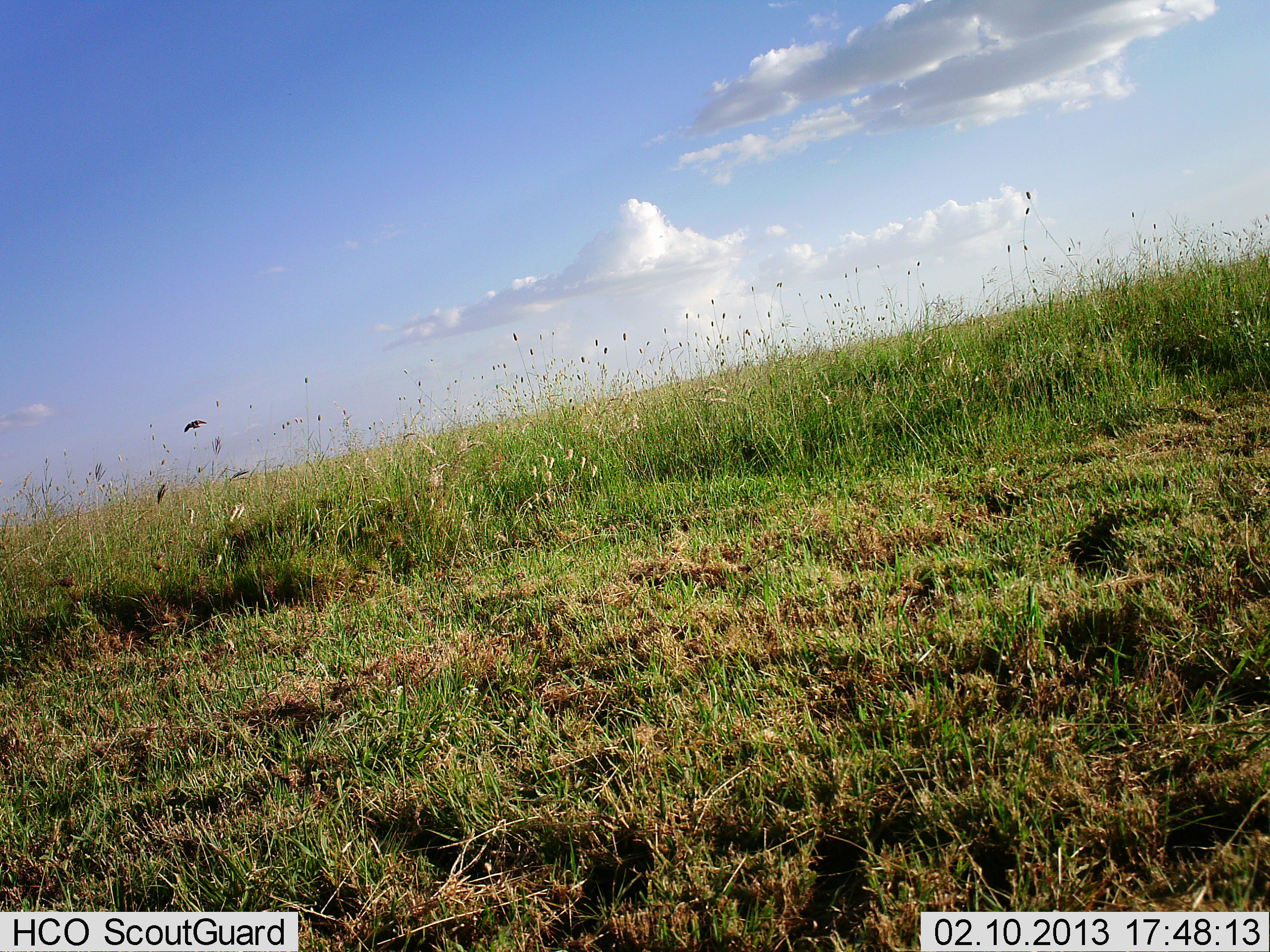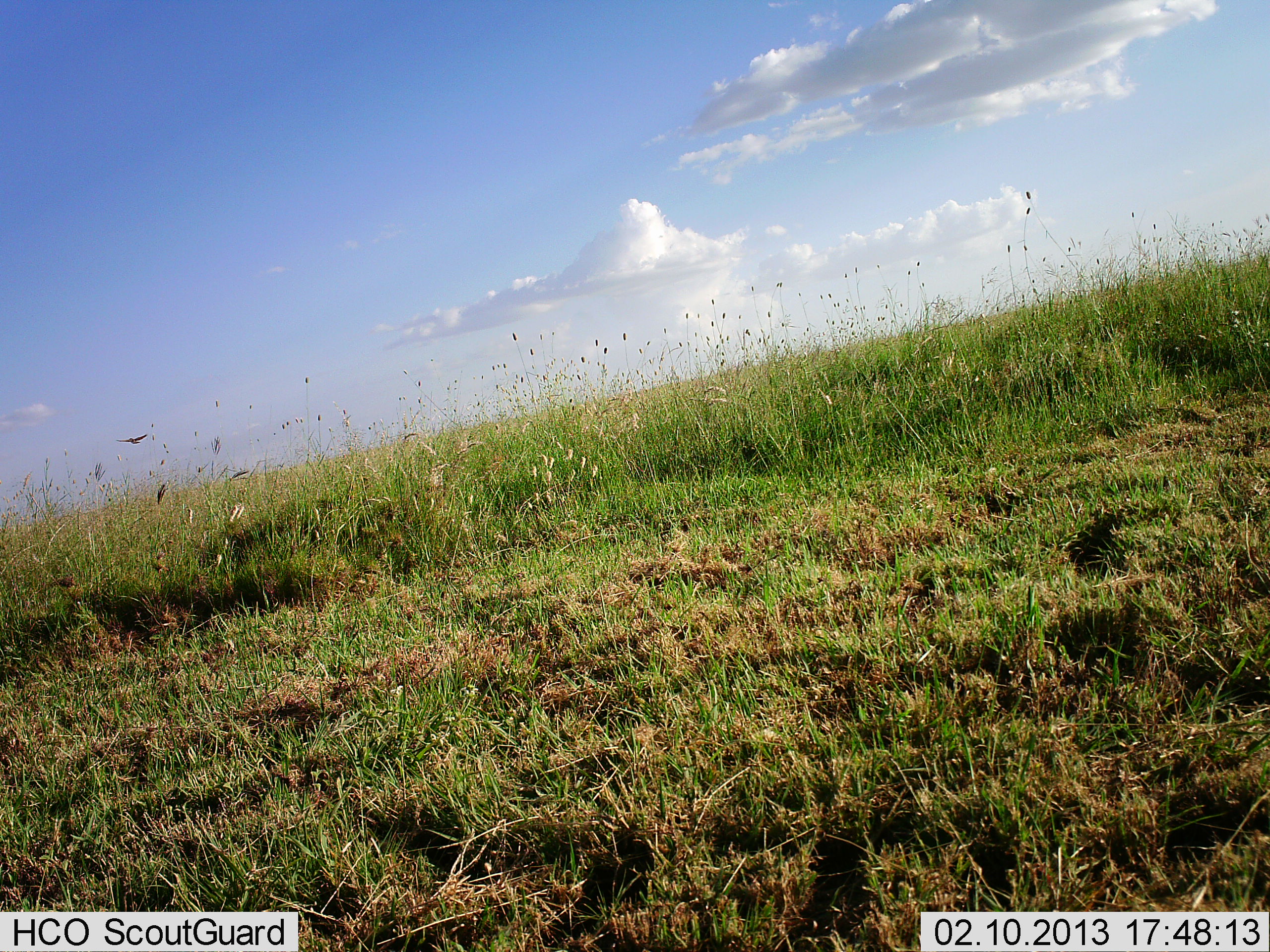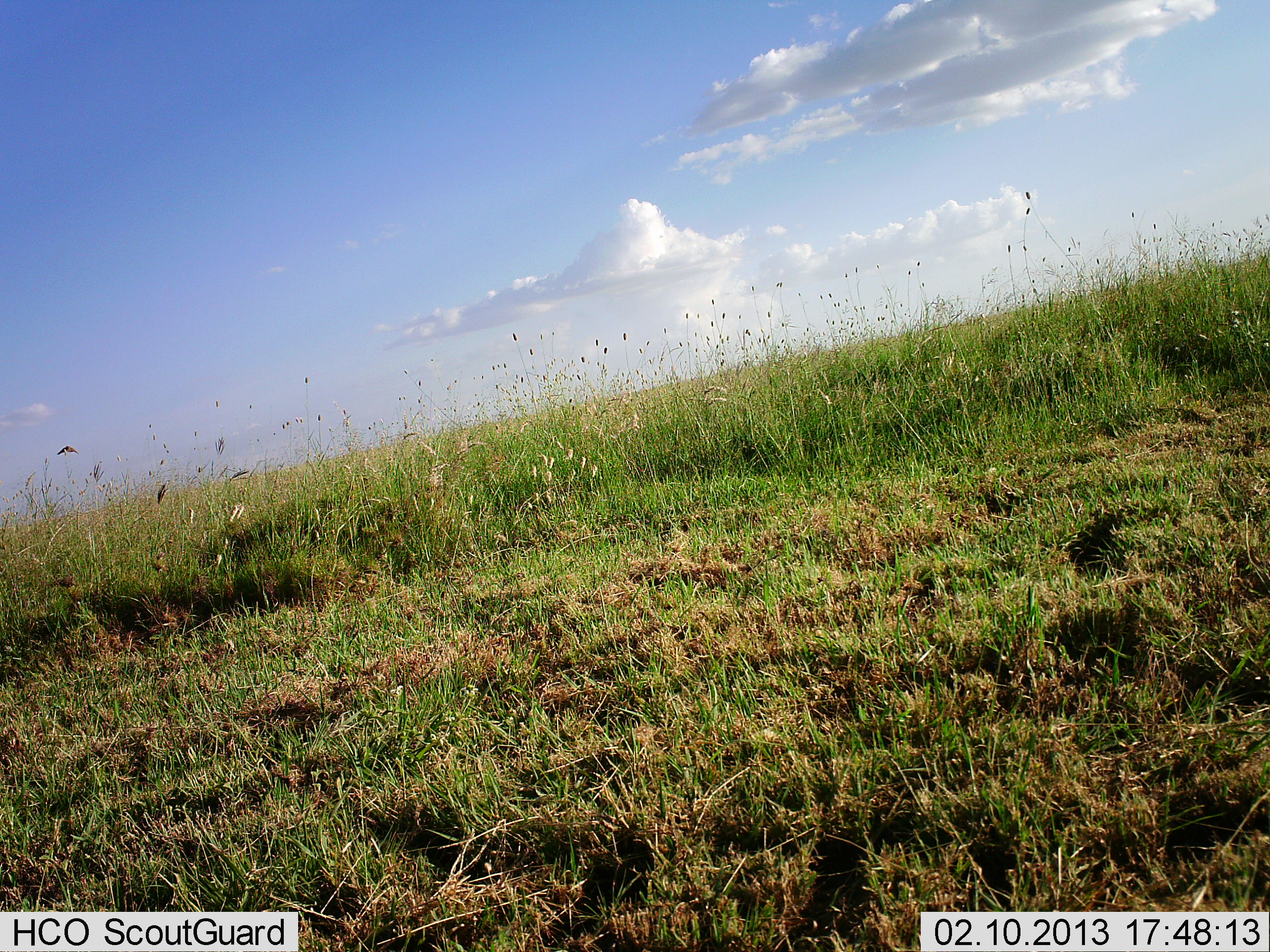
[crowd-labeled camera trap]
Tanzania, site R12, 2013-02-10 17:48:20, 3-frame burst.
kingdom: Animalia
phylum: Chordata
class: Aves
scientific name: Aves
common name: bird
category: otherbird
Otherbird (bird) (Aves), count 1. Behavior (volunteer vote fractions): standing 5%, resting 0%, moving 95%, interacting 0%. Young present (vote fraction): 0%. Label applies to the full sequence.